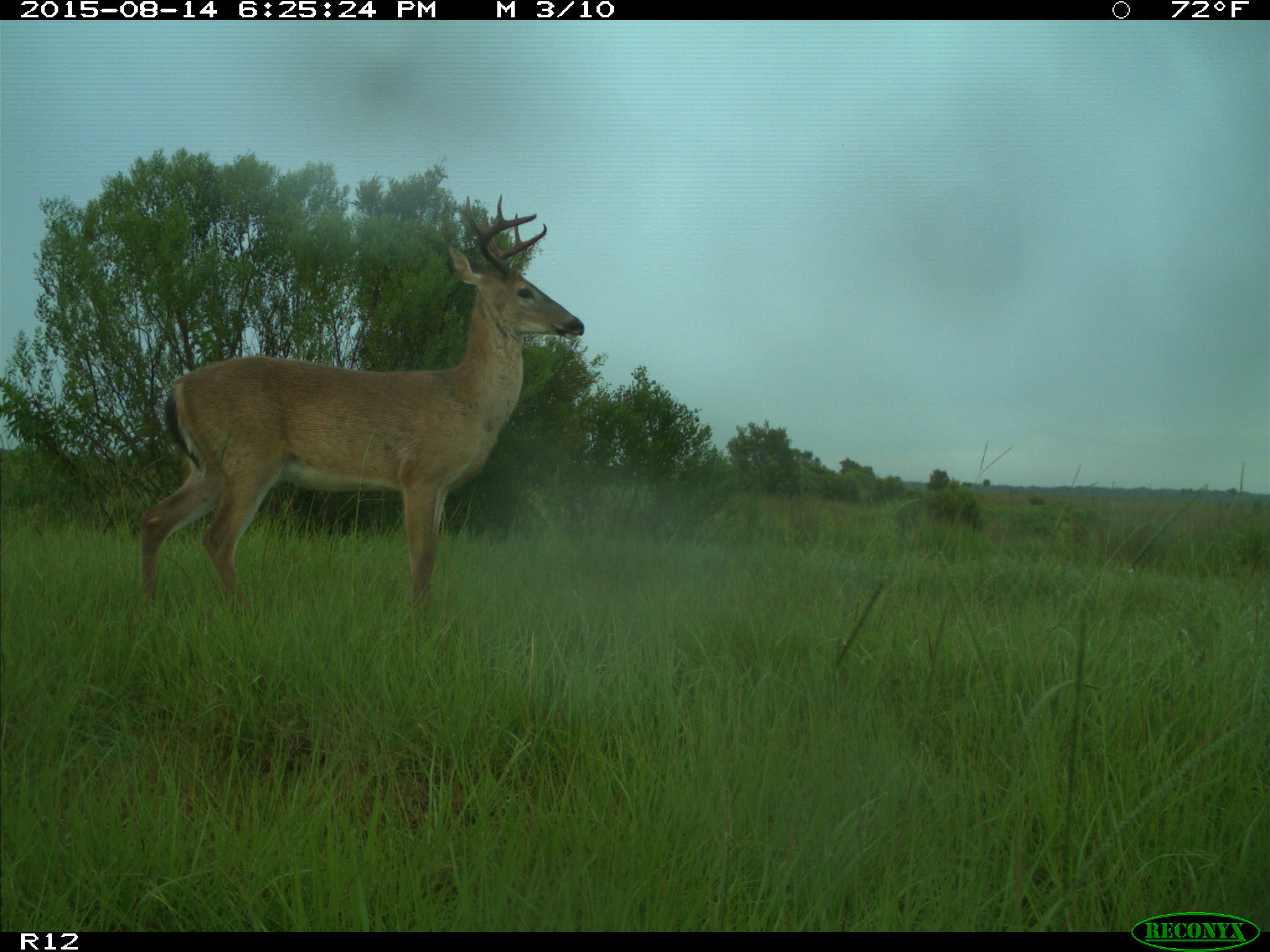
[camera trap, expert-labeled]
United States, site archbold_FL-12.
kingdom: Animalia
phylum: Chordata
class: Mammalia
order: Artiodactyla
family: Cervidae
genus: Odocoileus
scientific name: Odocoileus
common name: deer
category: unidentified deer